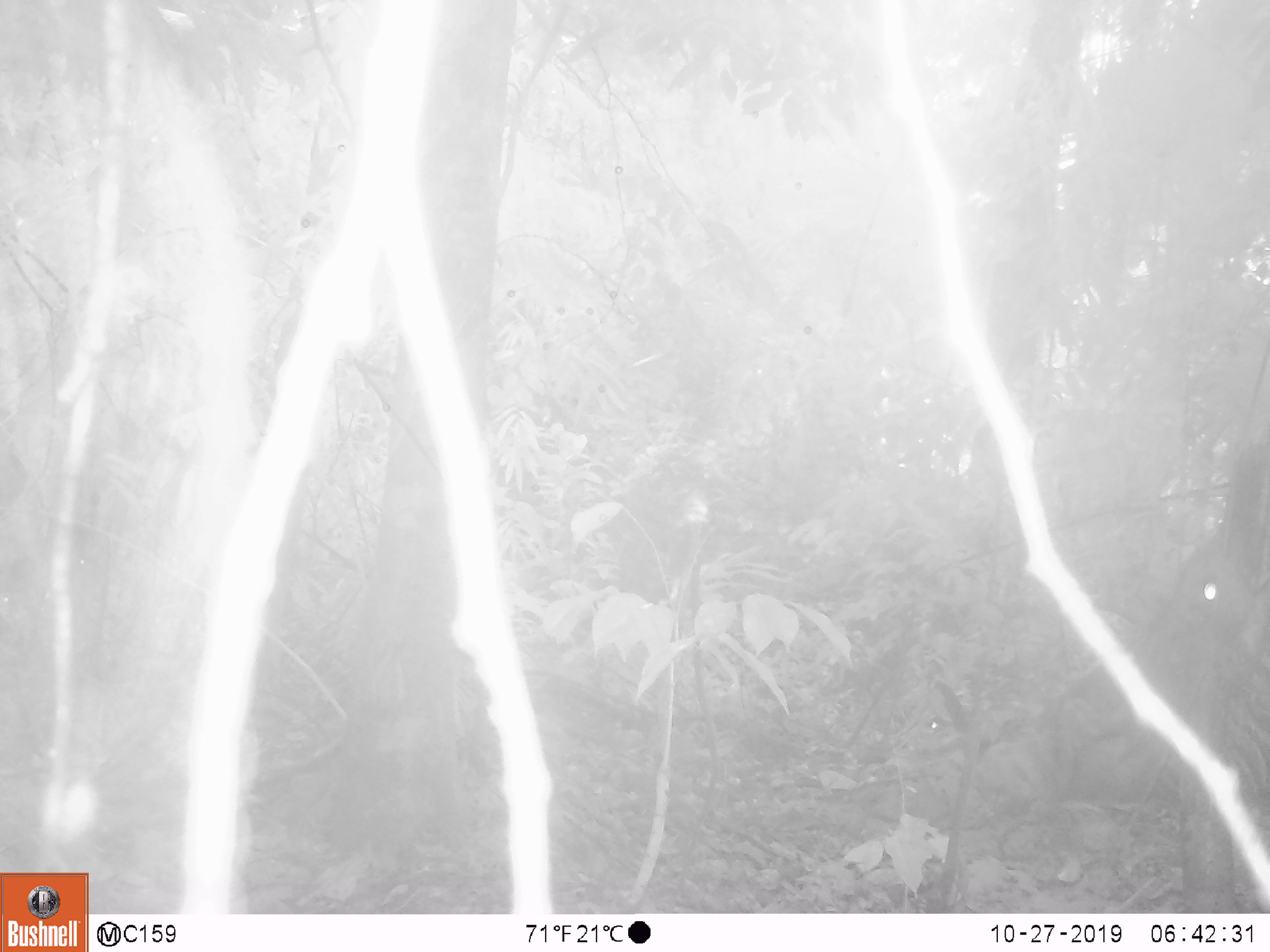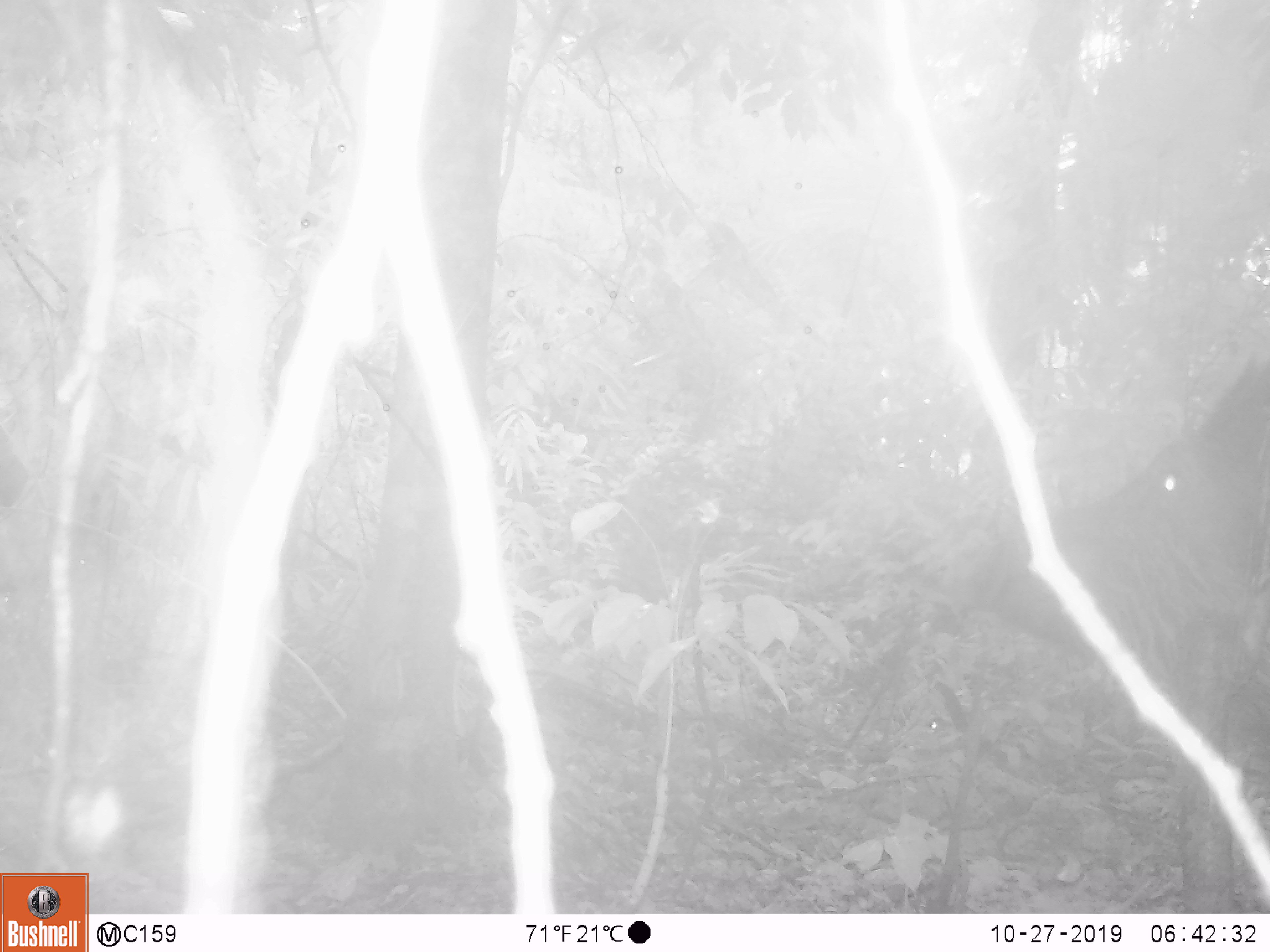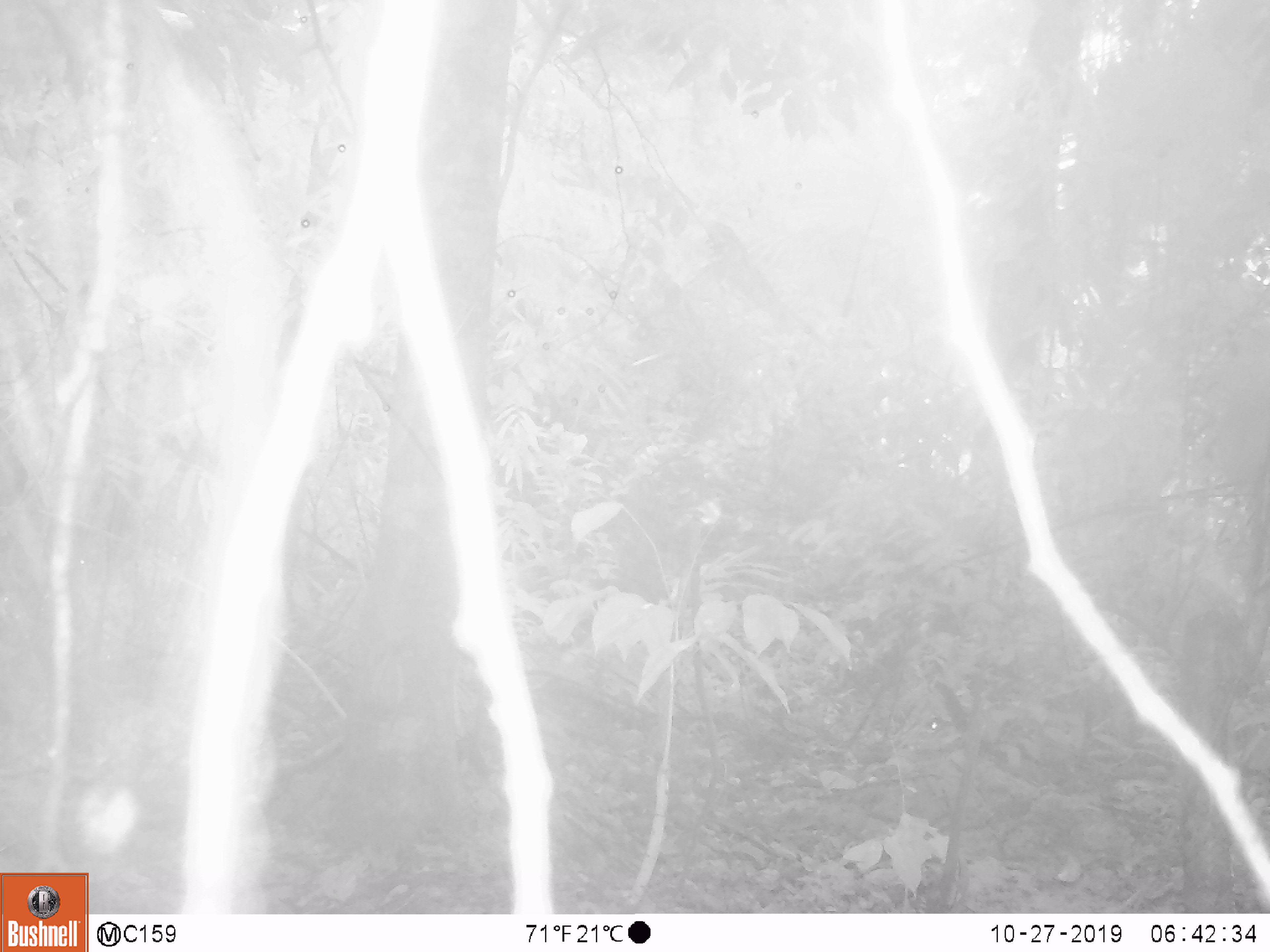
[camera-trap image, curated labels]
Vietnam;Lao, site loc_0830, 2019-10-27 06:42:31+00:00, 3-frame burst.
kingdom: Animalia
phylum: Chordata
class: Mammalia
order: Artiodactyla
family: Suidae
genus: Sus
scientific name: Sus scrofa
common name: eurasian wild pig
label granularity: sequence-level